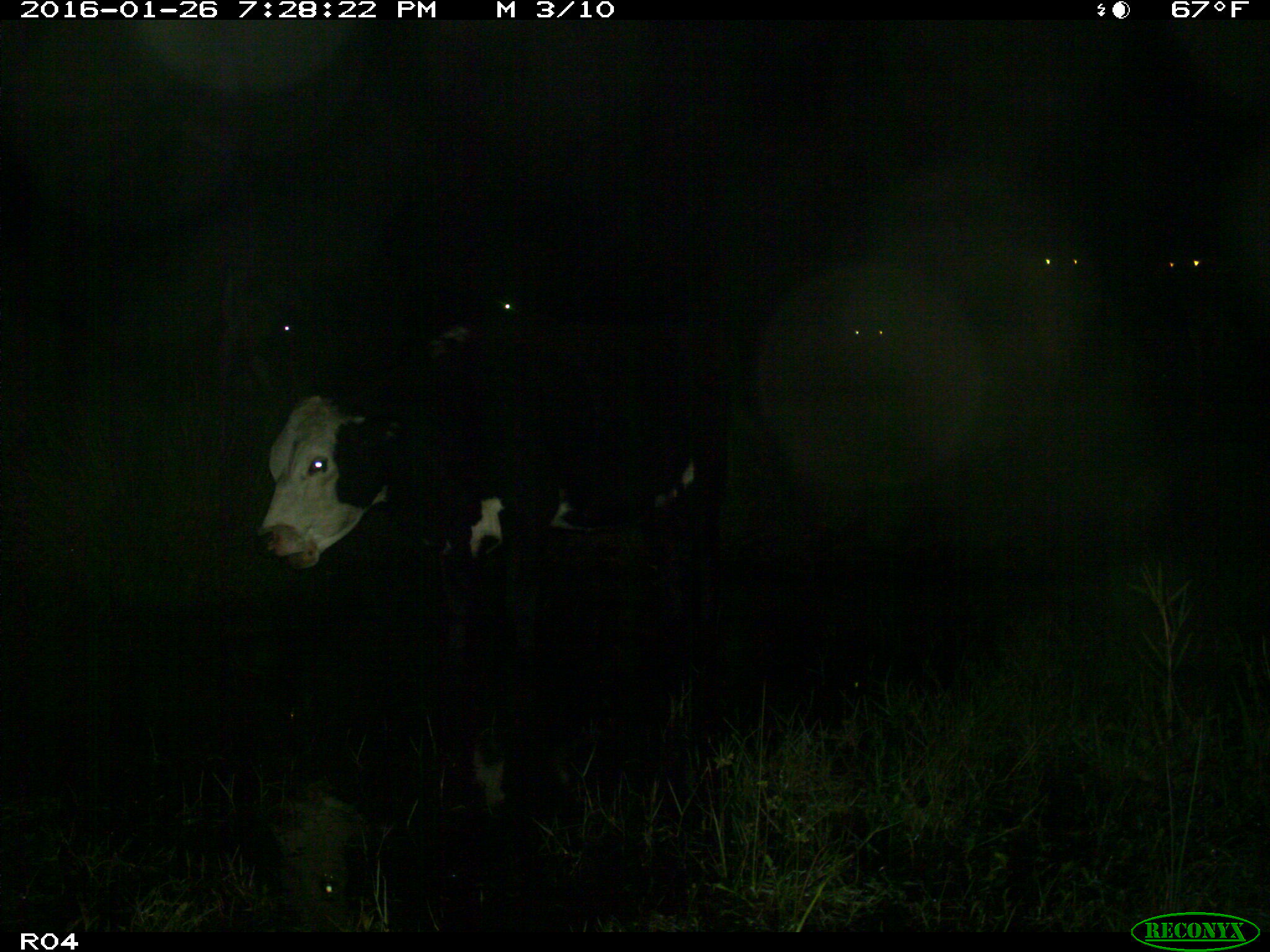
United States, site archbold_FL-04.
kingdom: Animalia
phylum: Chordata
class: Mammalia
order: Artiodactyla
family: Bovidae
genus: Bos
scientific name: Bos taurus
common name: domestic cow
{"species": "Bos taurus (domestic cow)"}